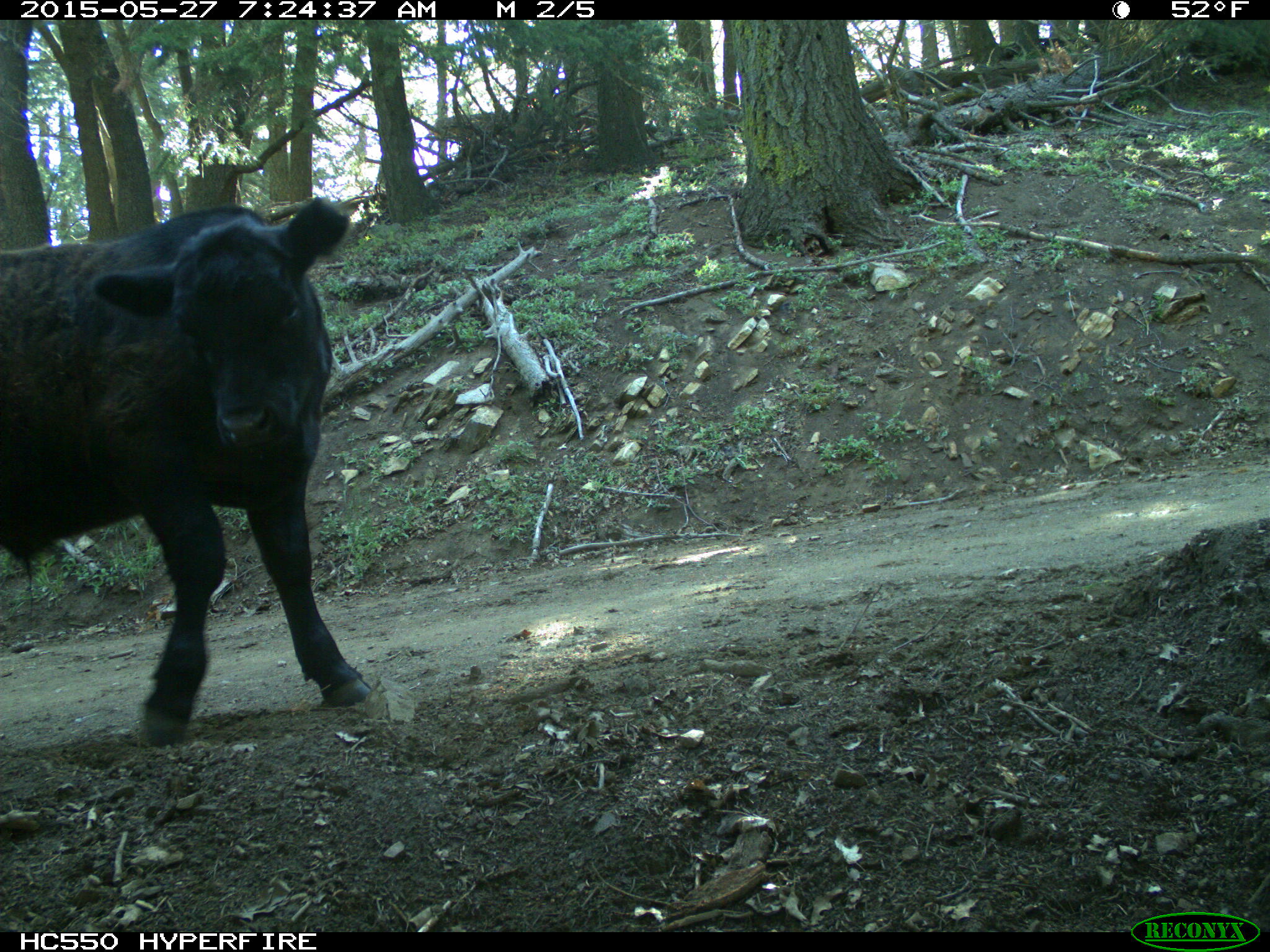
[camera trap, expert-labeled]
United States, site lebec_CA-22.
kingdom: Animalia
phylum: Chordata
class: Mammalia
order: Artiodactyla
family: Bovidae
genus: Bos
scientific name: Bos taurus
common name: domestic cow